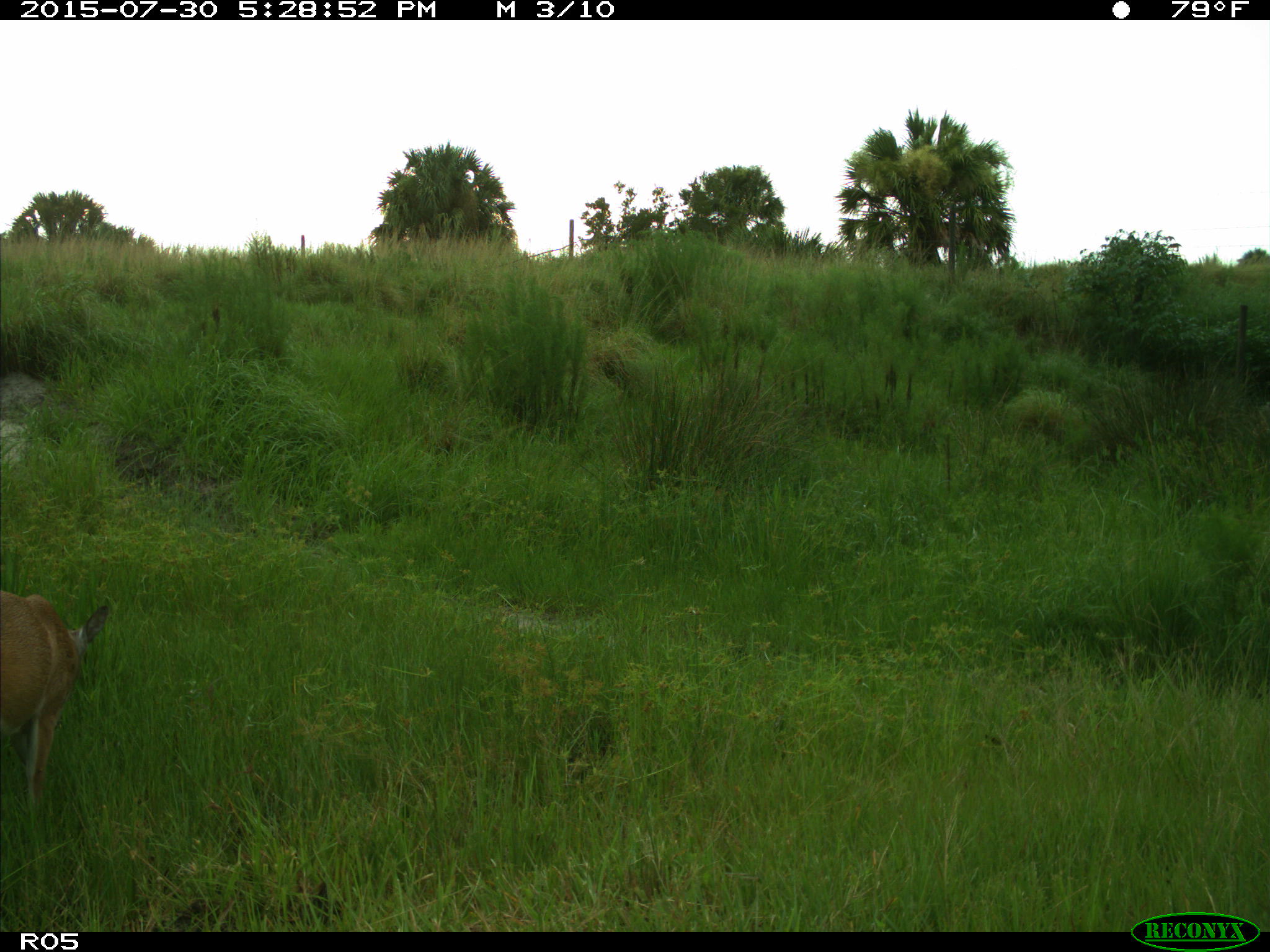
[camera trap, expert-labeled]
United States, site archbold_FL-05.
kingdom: Animalia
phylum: Chordata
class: Mammalia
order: Artiodactyla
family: Cervidae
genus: Odocoileus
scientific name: Odocoileus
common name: deer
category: unidentified deer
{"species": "unidentified deer (deer) (Odocoileus)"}